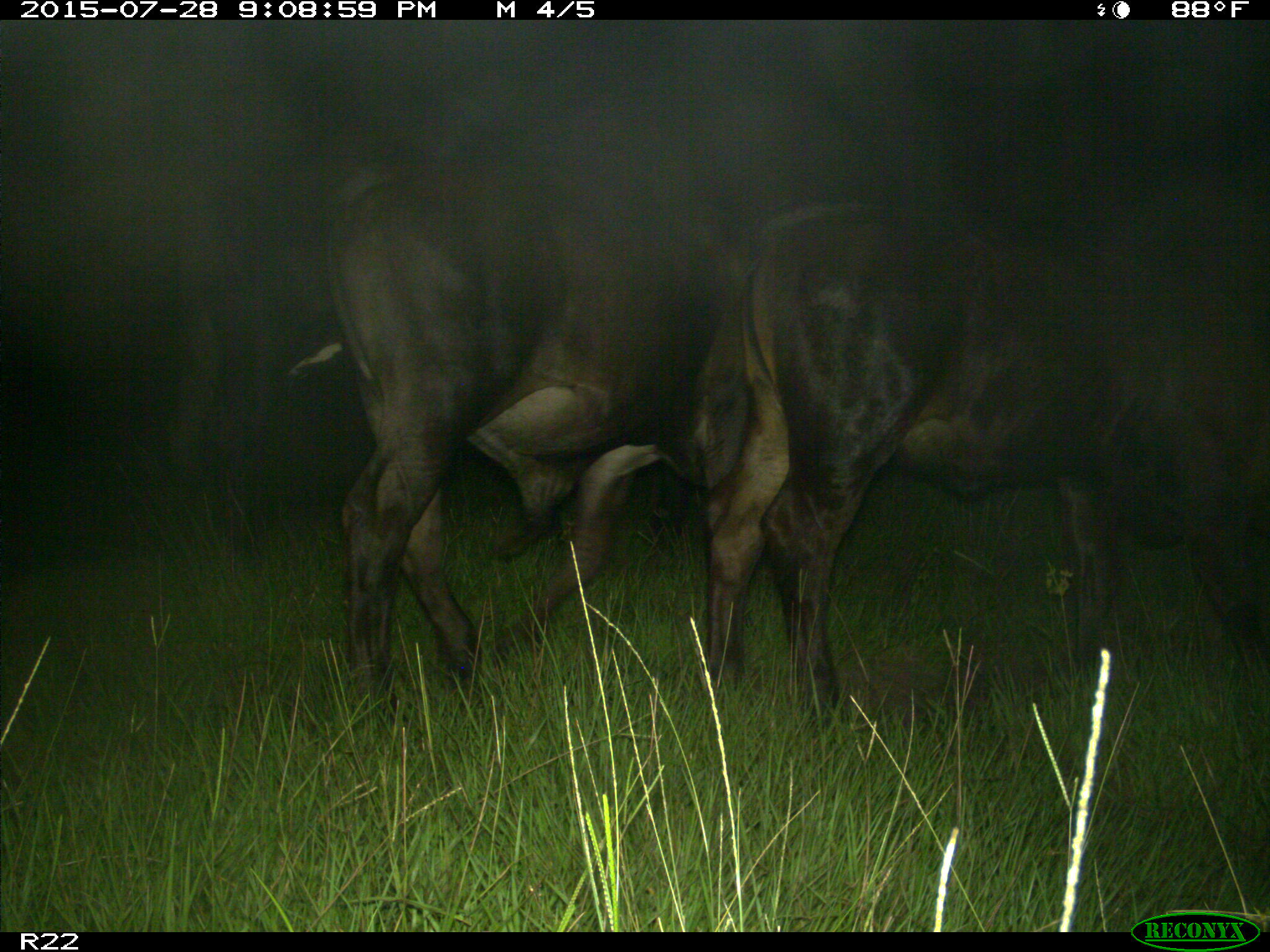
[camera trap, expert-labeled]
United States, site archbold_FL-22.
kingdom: Animalia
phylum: Chordata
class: Mammalia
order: Artiodactyla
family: Bovidae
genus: Bos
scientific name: Bos taurus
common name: domestic cow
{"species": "Bos taurus (domestic cow)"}